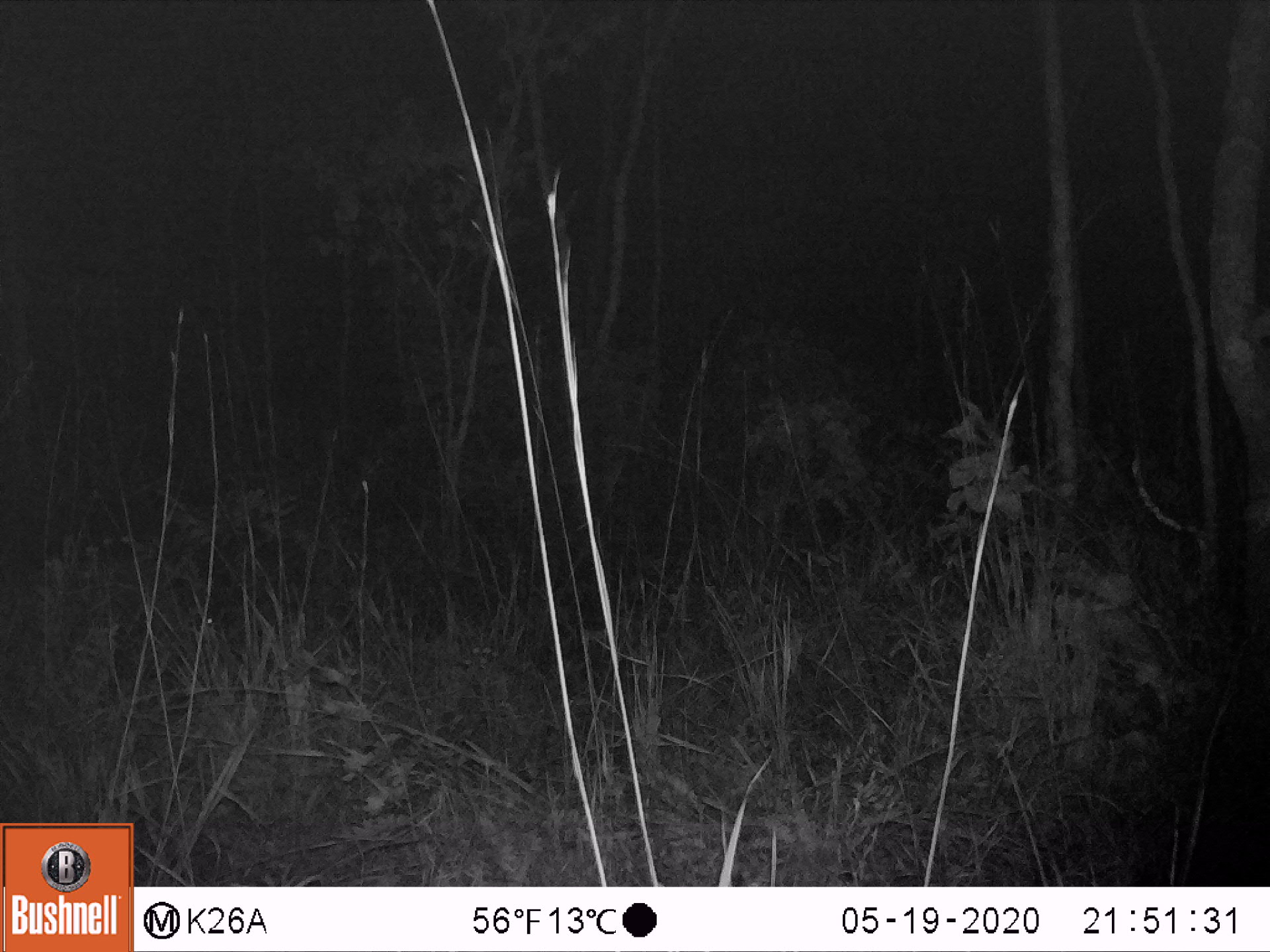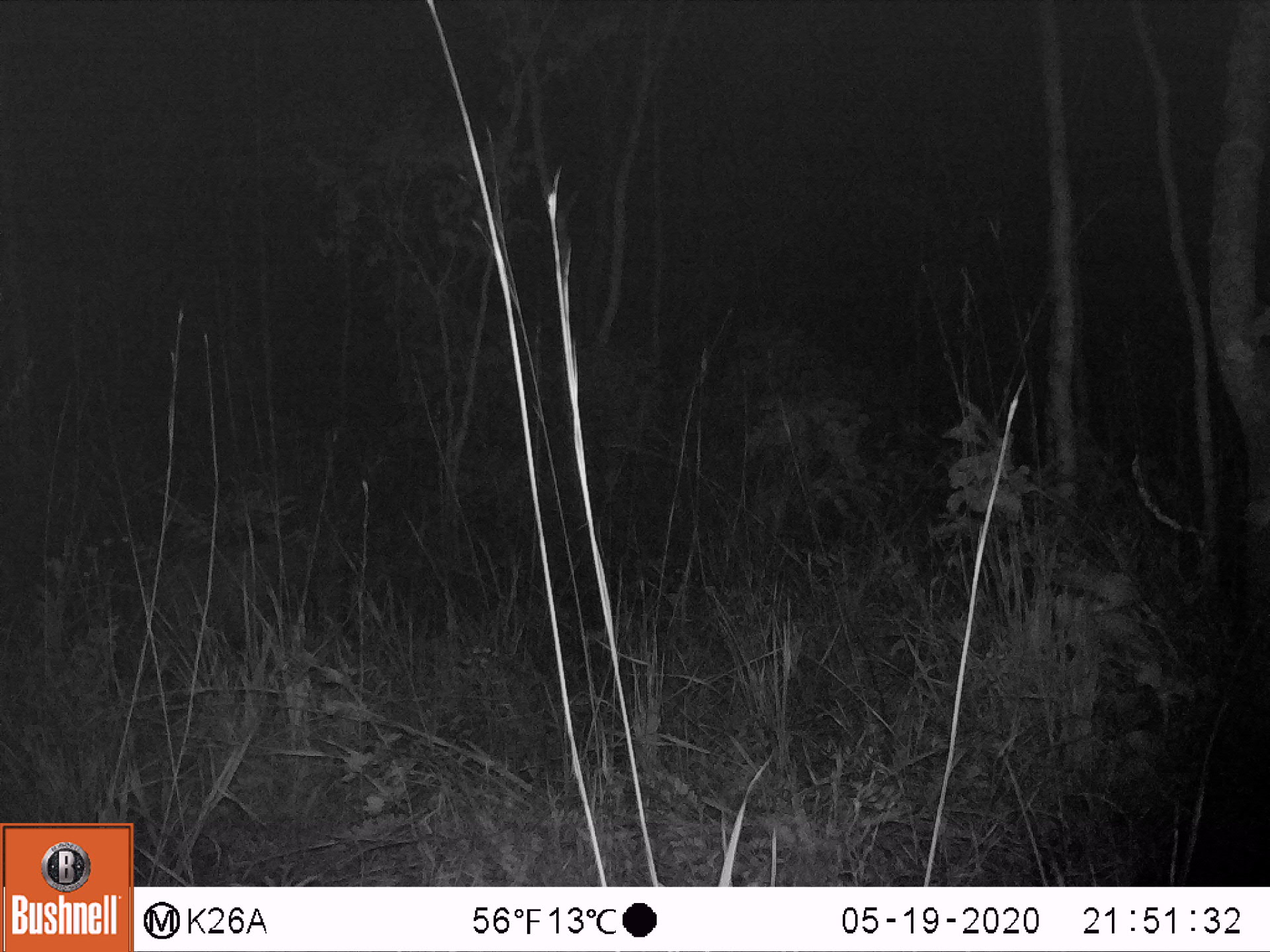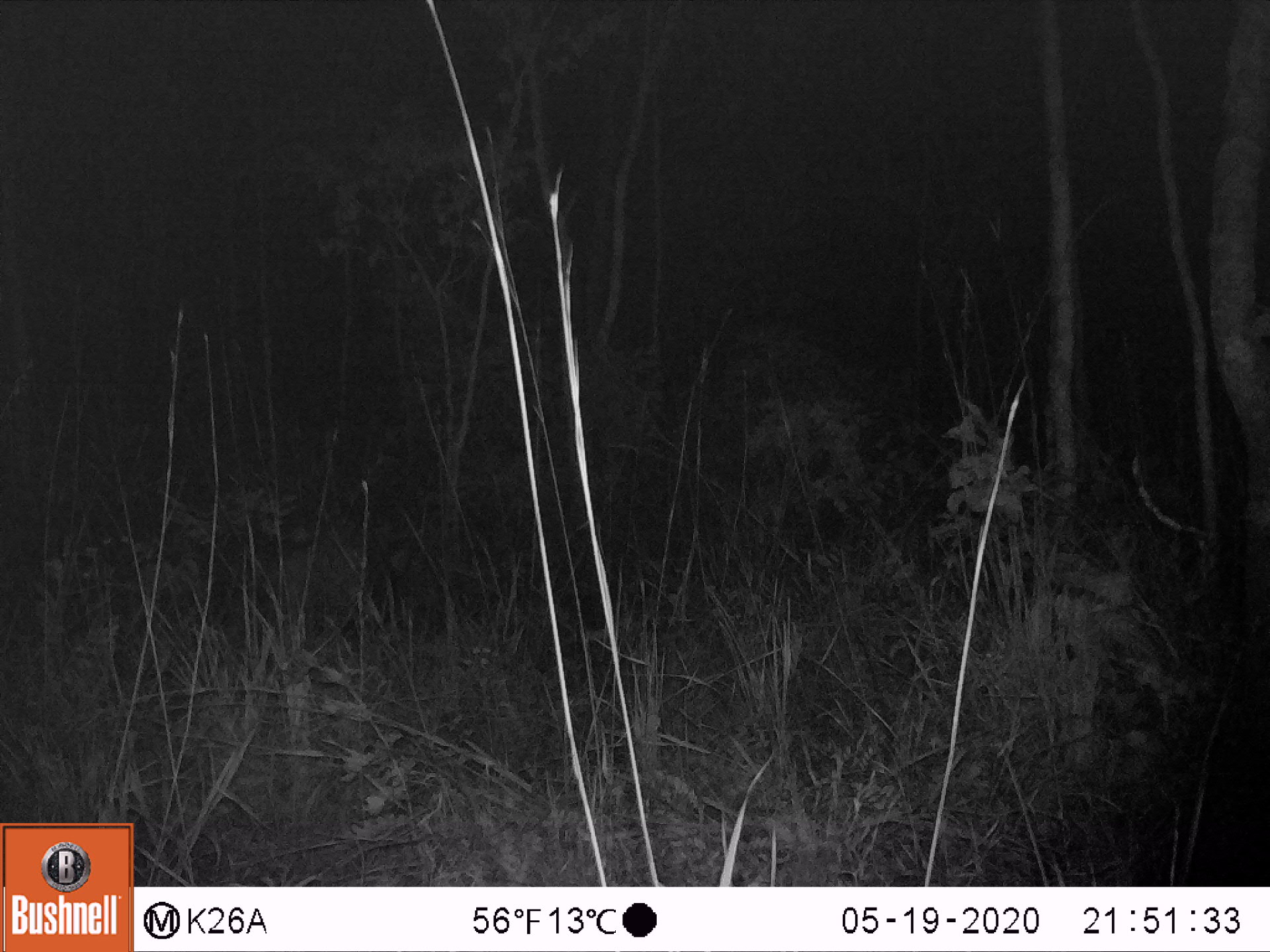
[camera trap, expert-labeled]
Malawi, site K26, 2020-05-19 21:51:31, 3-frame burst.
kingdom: Animalia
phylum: Chordata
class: Mammalia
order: Artiodactyla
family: Suidae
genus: Potamochoerus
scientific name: Potamochoerus larvatus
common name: bushpig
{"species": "bushpig (Potamochoerus larvatus)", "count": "1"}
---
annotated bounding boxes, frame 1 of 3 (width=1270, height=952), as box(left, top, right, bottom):
bushpig: box(8, 548, 223, 699)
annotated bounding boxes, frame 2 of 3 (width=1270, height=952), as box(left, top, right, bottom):
bushpig: box(121, 529, 337, 672)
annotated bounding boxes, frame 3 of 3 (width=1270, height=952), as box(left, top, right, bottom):
bushpig: box(256, 522, 421, 649)